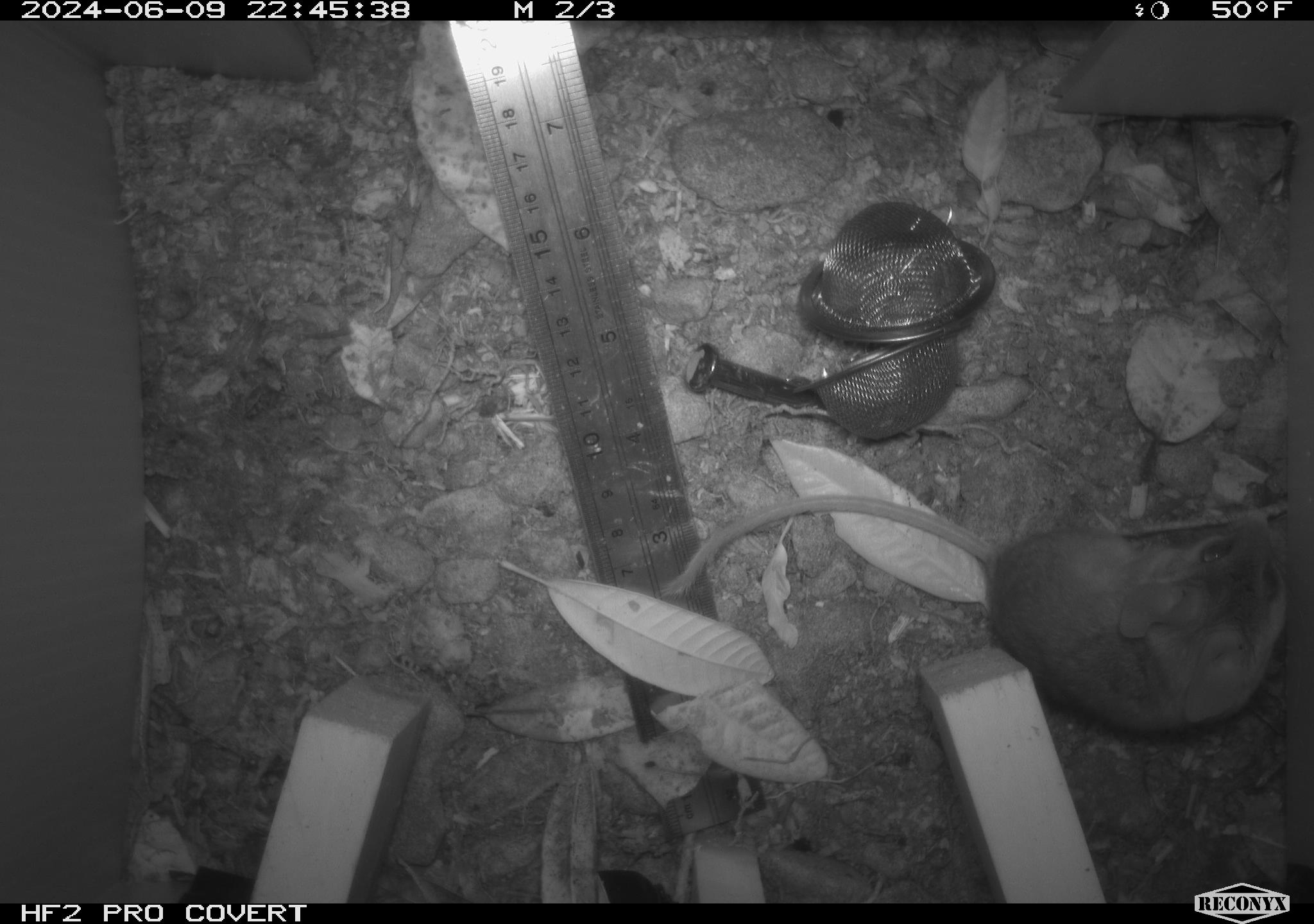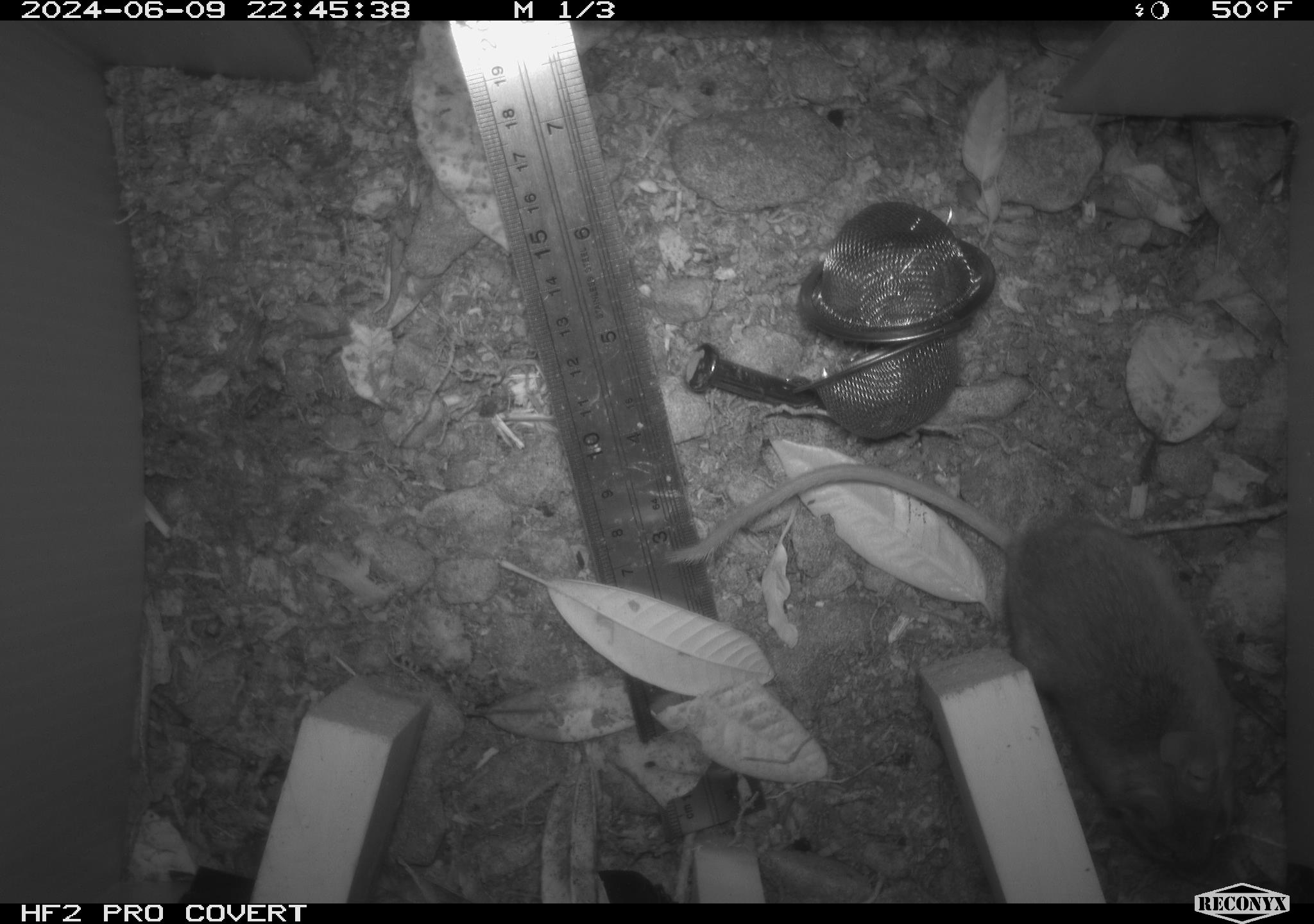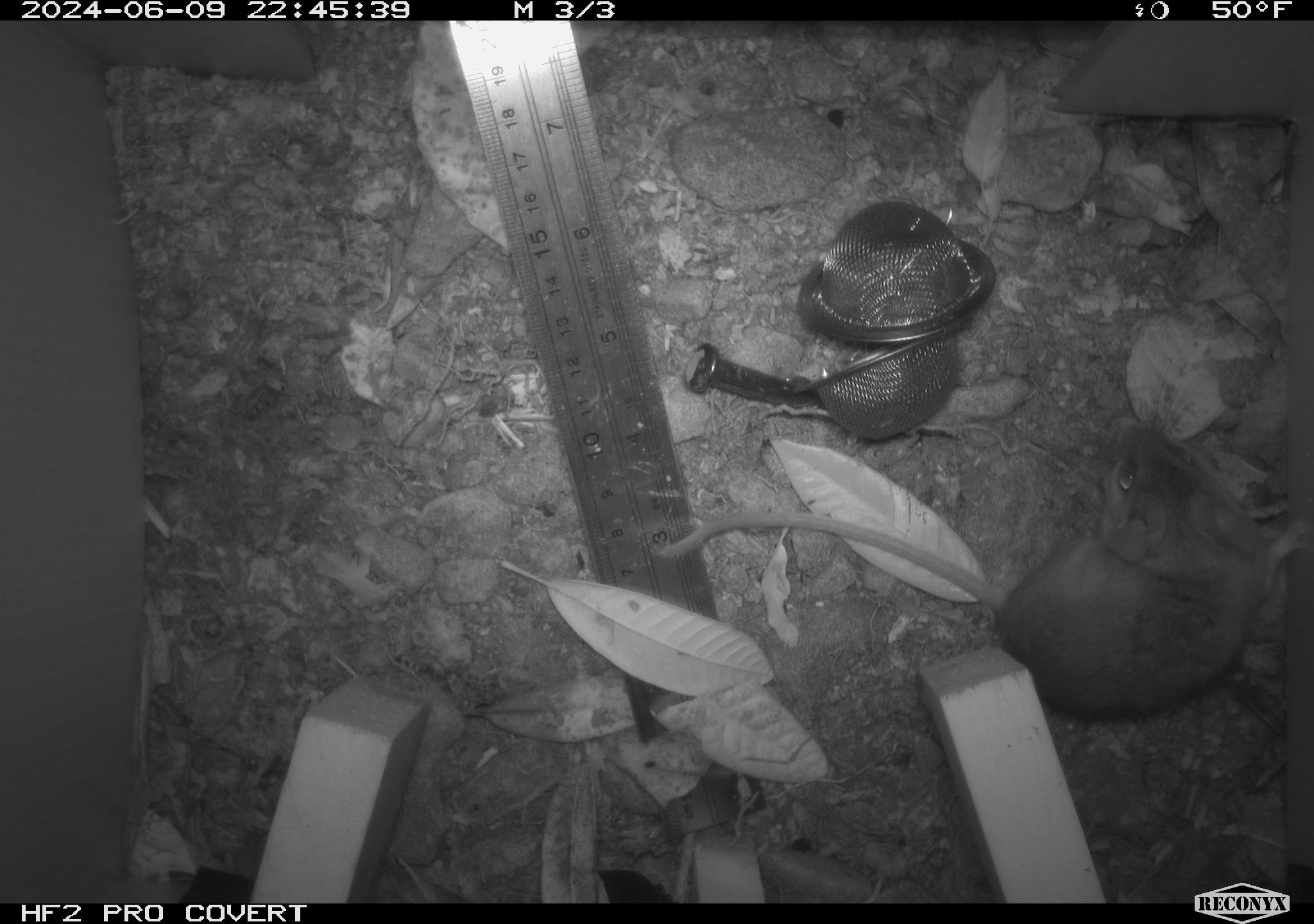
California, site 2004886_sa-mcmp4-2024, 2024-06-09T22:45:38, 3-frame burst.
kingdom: Animalia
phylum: Chordata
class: Mammalia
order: Rodentia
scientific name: Rodentia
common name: mouse species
Mouse species (Rodentia).